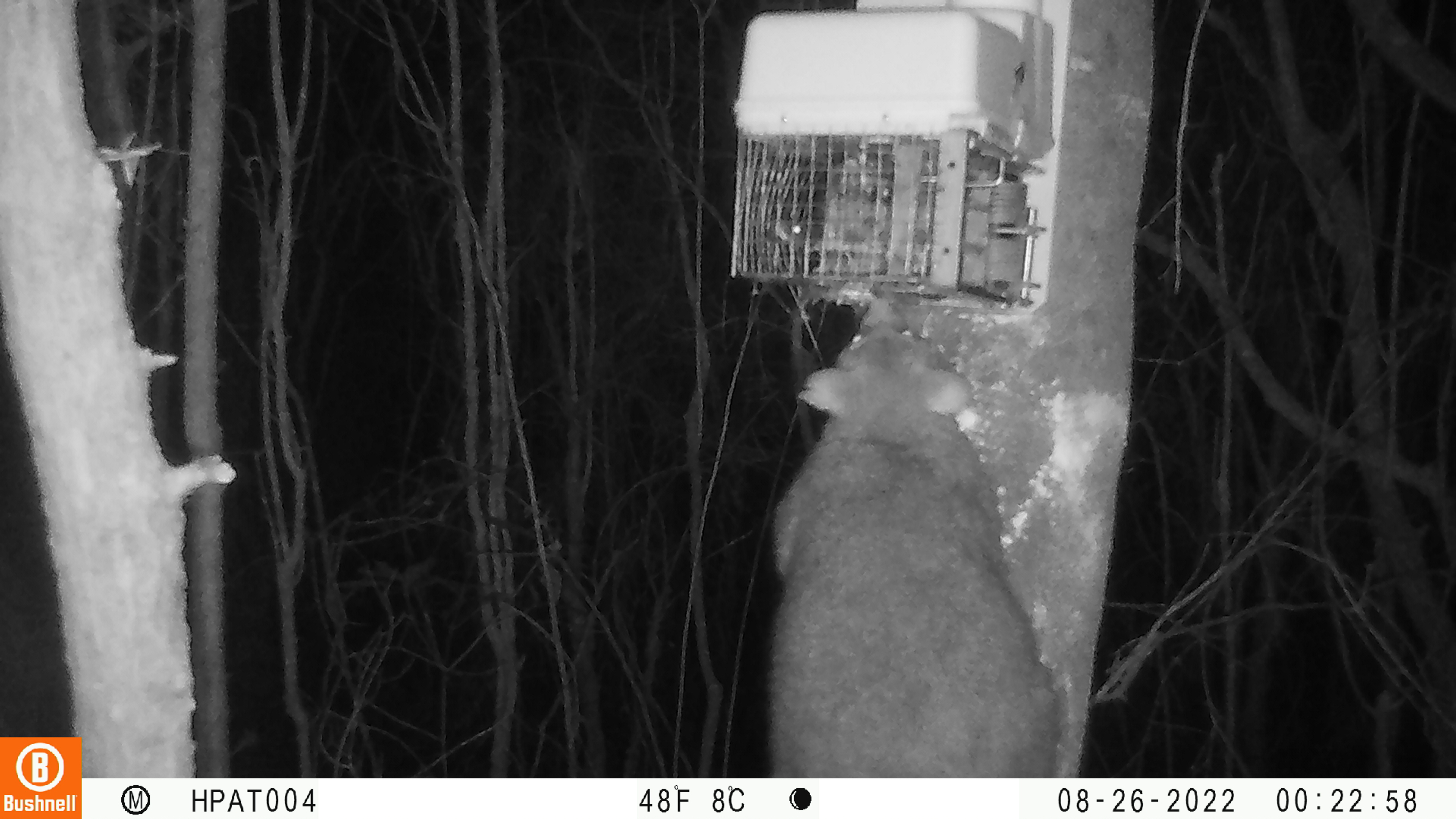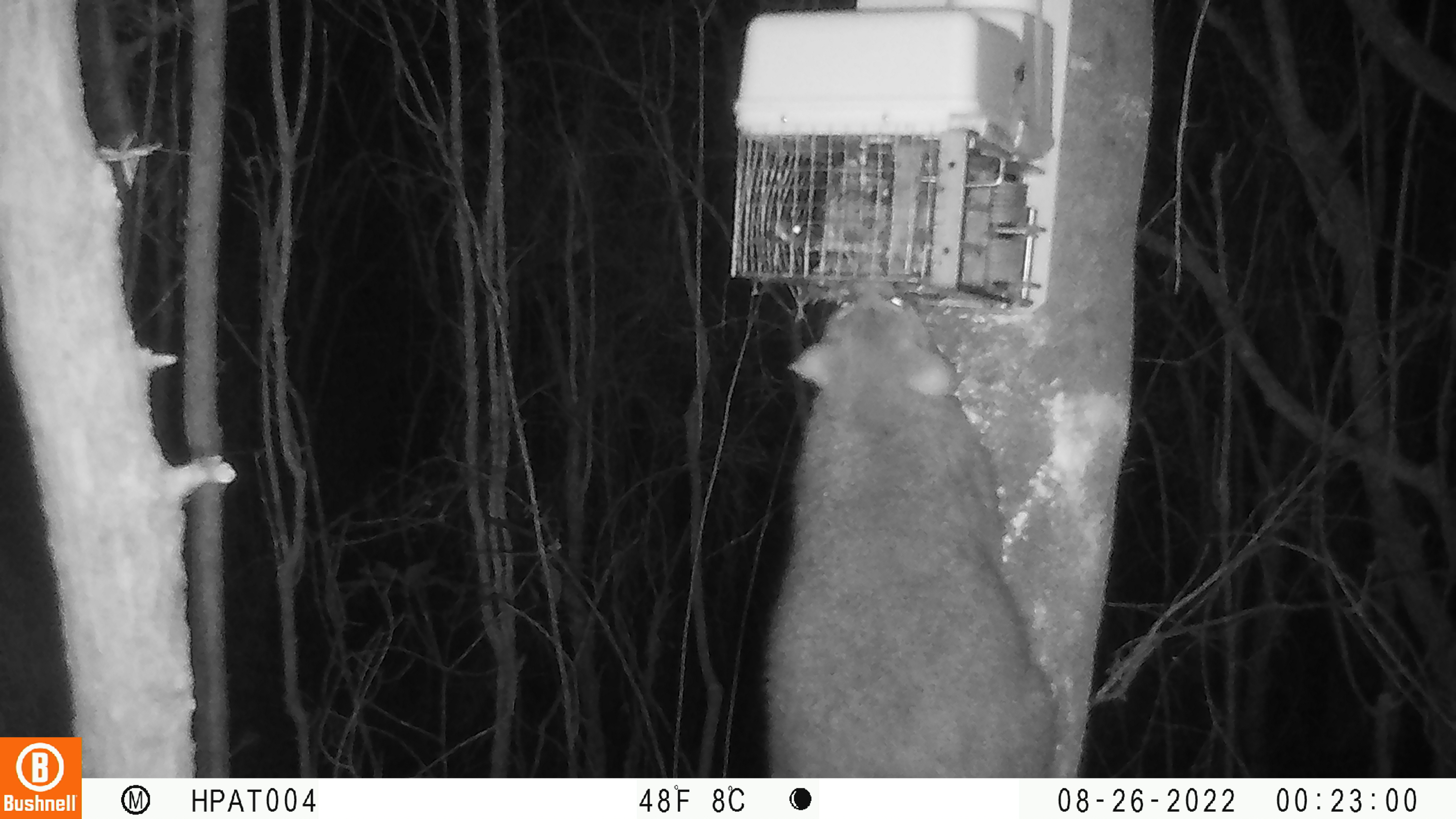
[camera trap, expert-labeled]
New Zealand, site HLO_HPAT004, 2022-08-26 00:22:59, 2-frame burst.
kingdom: Animalia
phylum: Chordata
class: Mammalia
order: Diprotodontia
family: Phalangeridae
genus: Trichosurus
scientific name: Trichosurus vulpecula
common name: common brushtail possum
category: possum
Possum (common brushtail possum) (Trichosurus vulpecula).